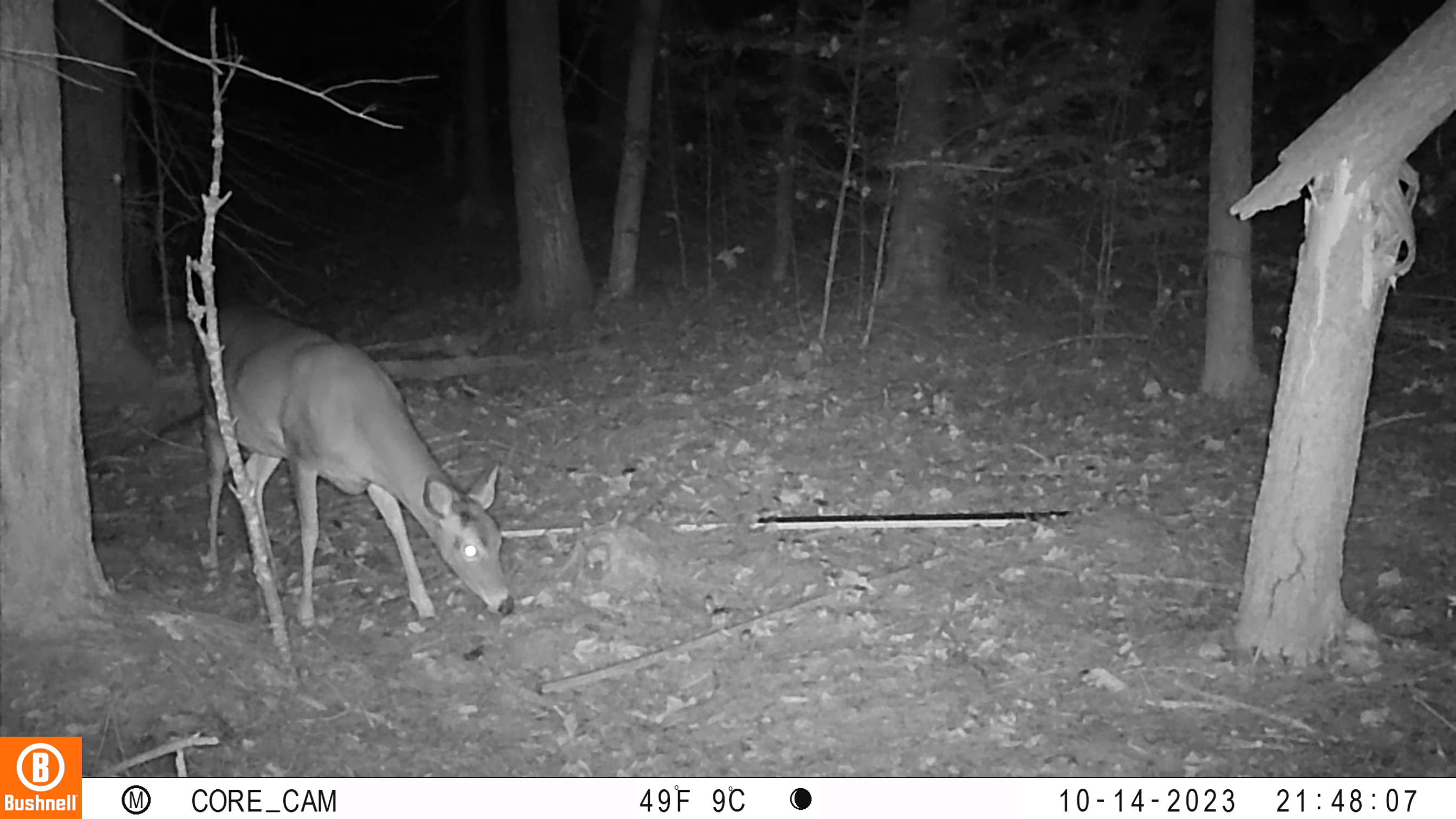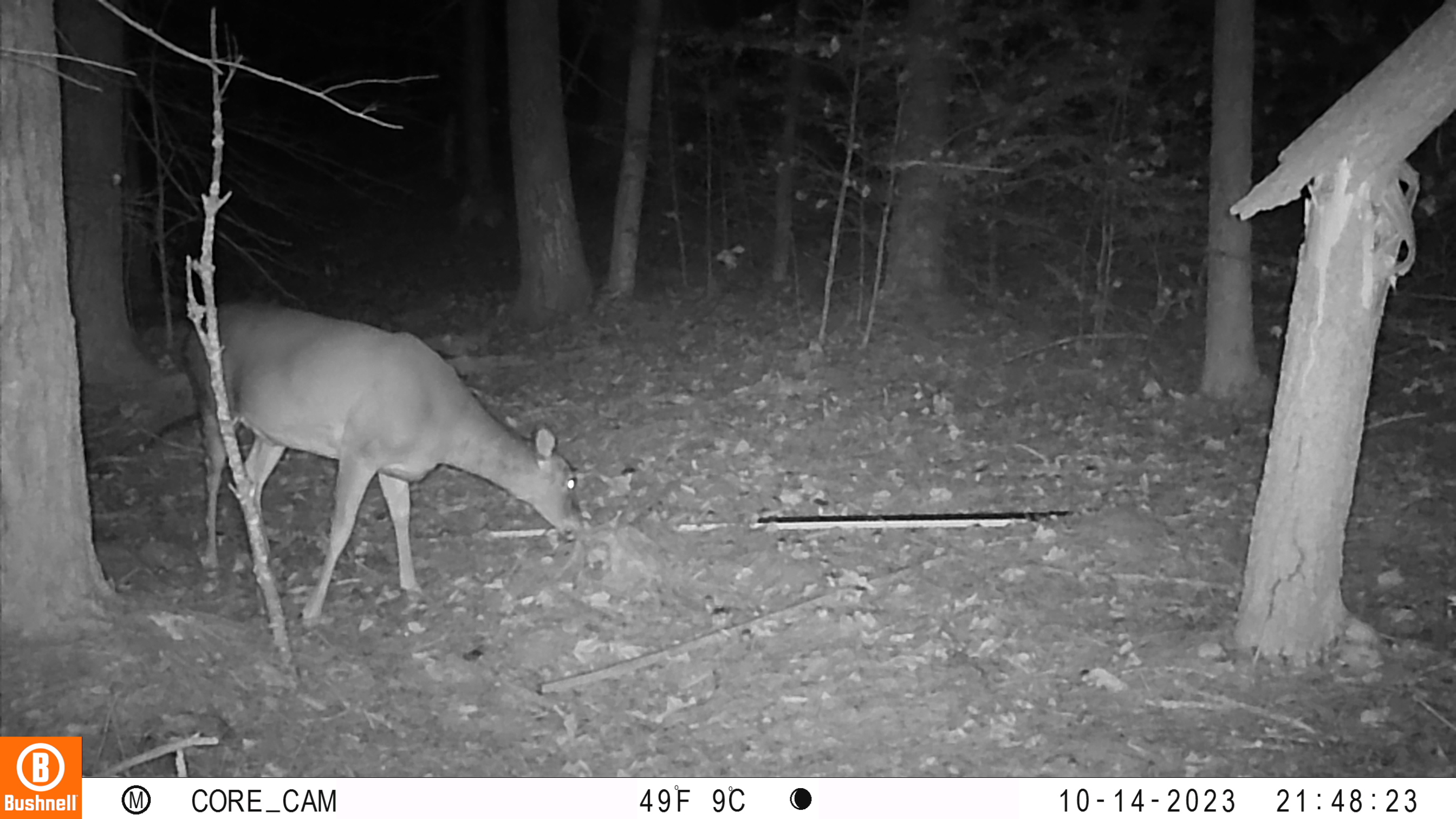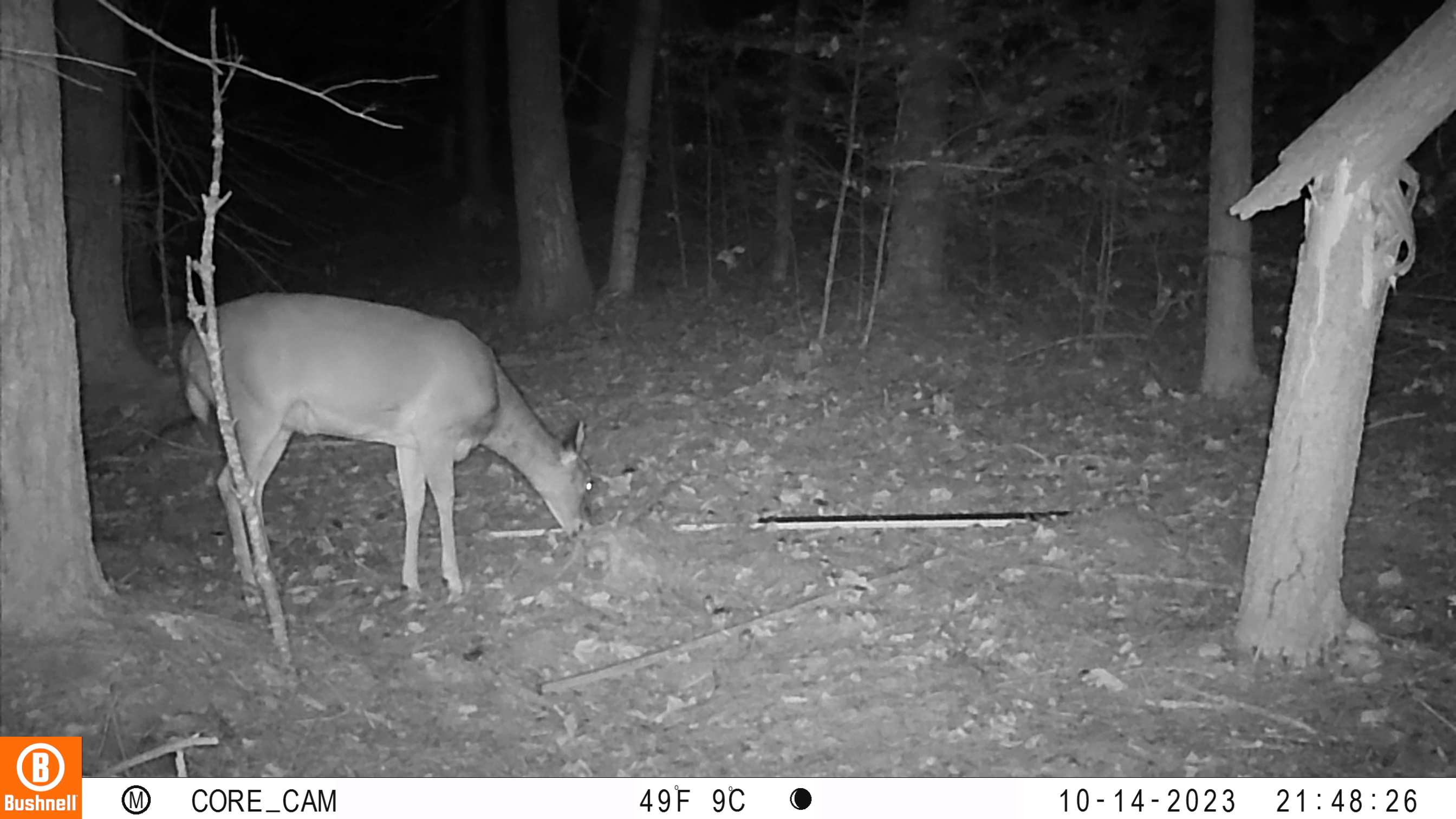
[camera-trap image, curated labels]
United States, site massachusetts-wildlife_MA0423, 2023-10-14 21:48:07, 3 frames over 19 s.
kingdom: Animalia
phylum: Chordata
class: Mammalia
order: Artiodactyla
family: Cervidae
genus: Odocoileus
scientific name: Odocoileus virginianus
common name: white-tailed deer